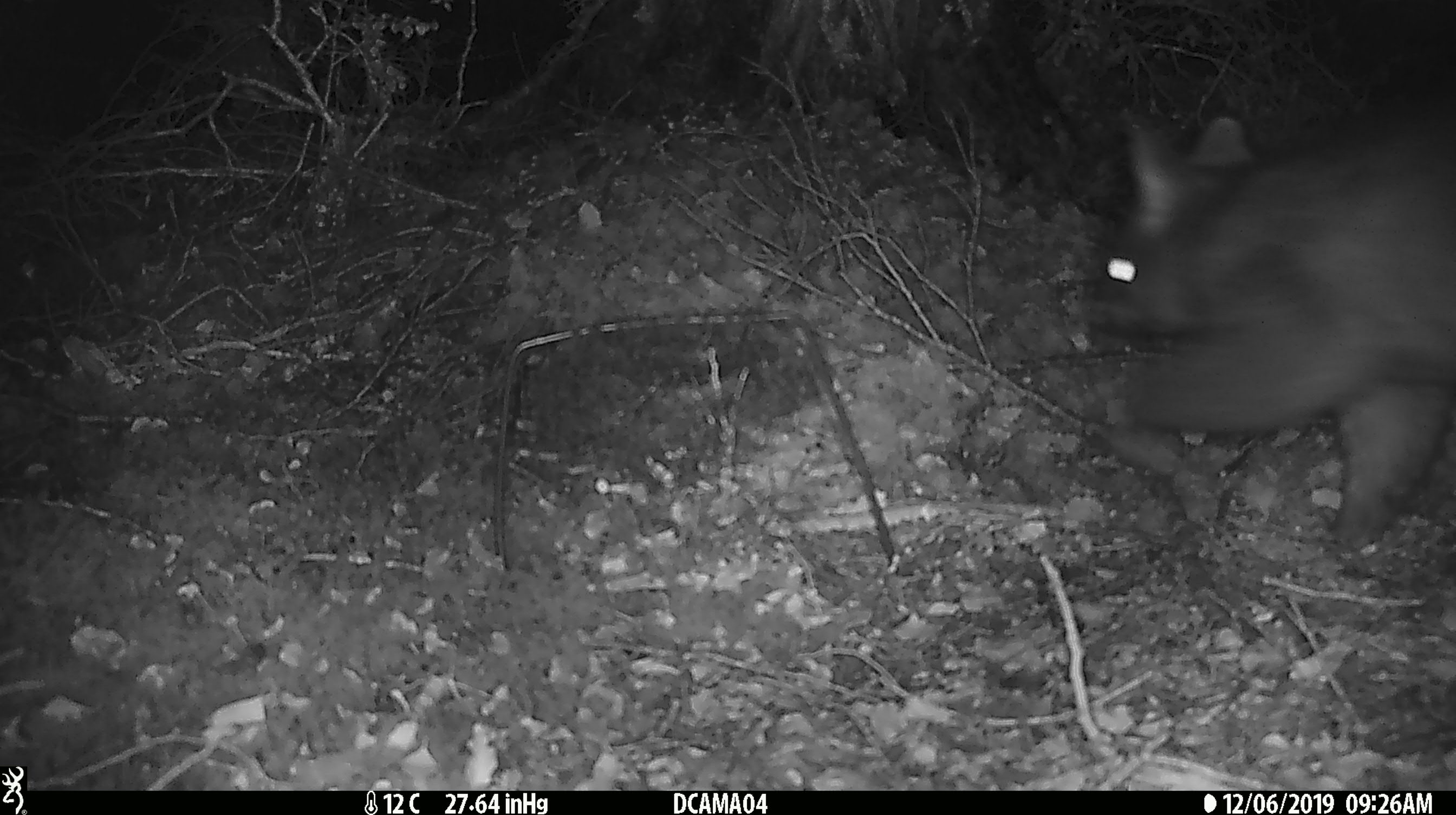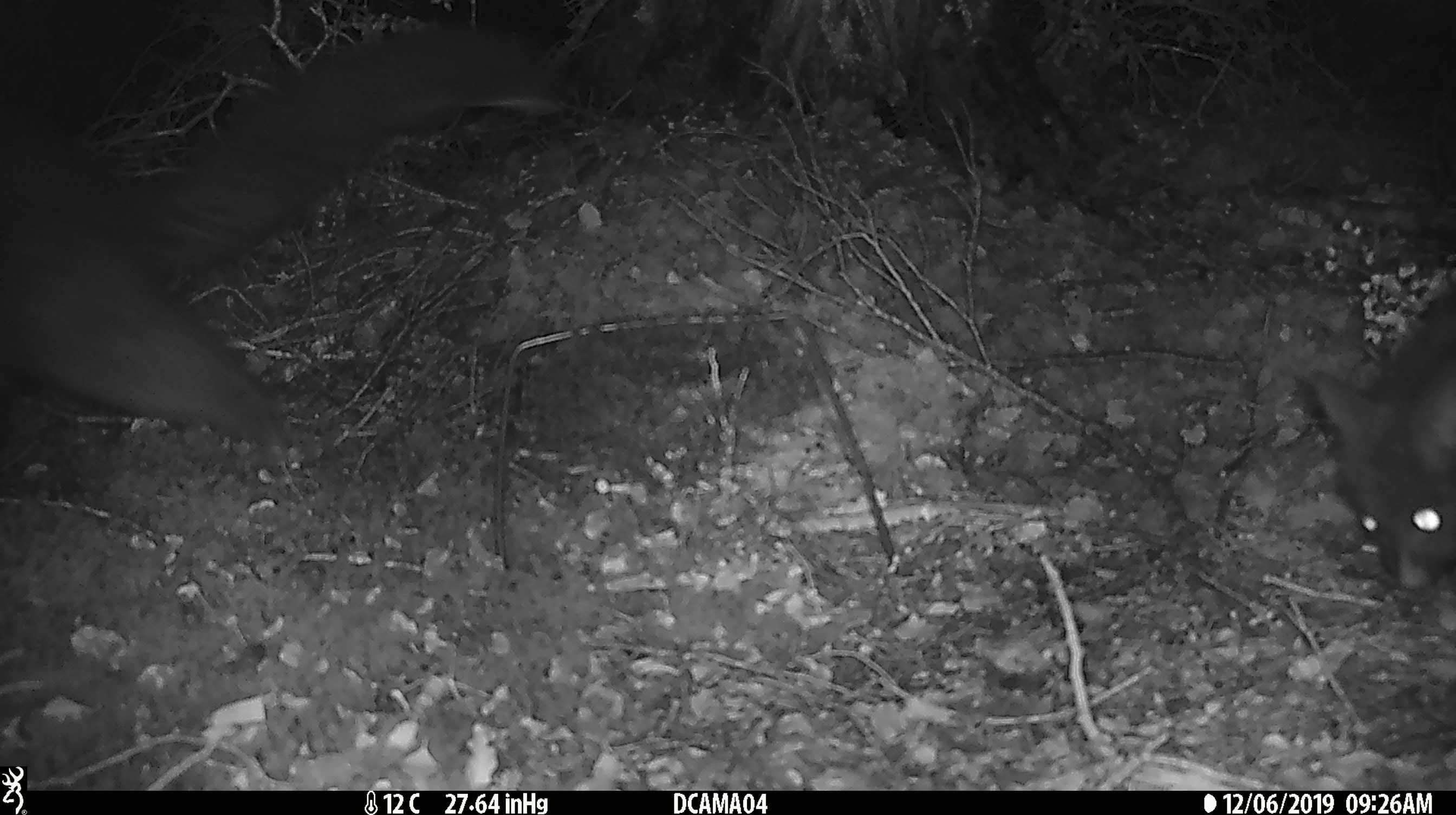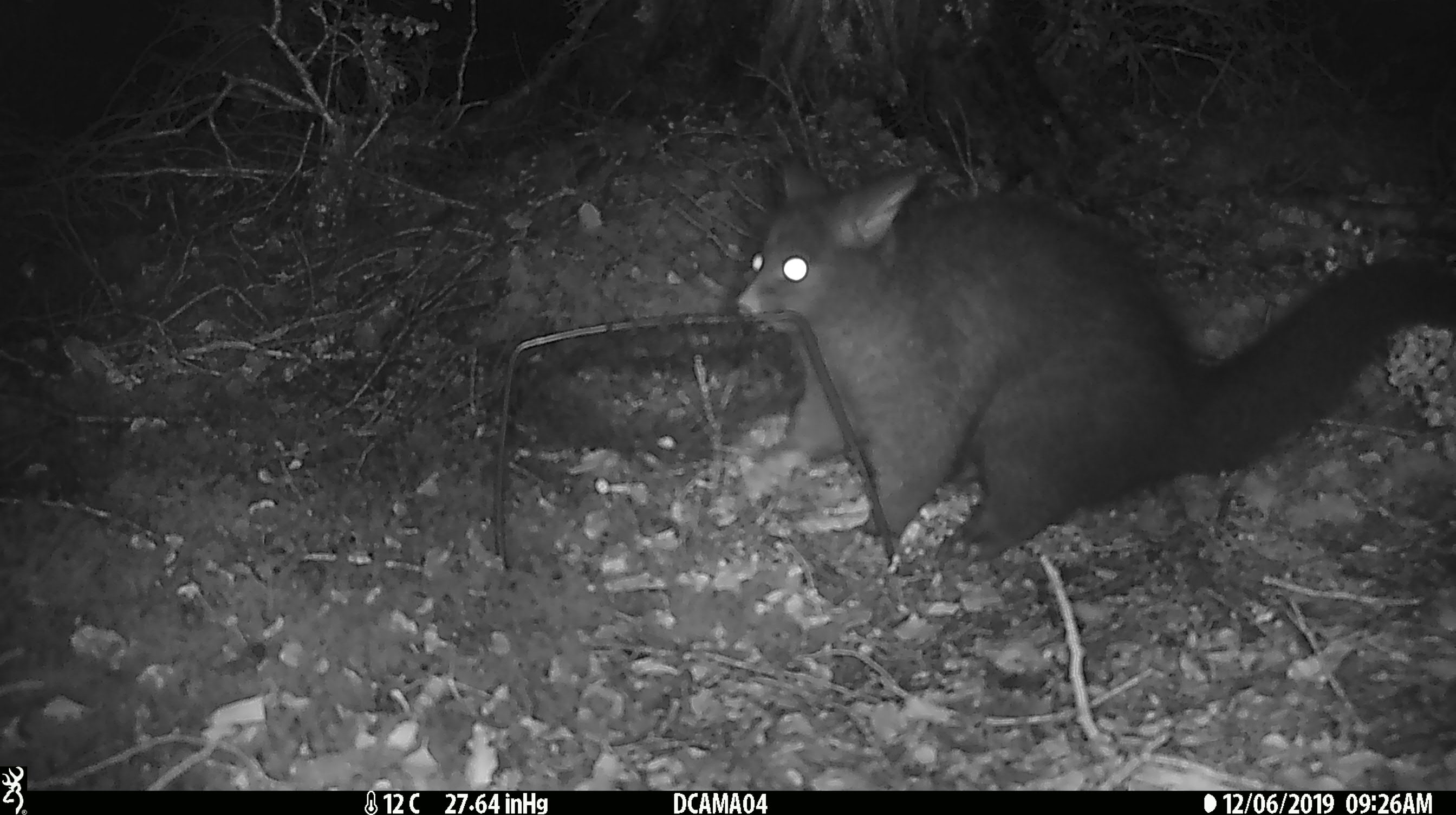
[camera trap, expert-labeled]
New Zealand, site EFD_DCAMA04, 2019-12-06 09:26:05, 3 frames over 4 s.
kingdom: Animalia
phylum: Chordata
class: Mammalia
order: Diprotodontia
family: Phalangeridae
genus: Trichosurus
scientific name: Trichosurus vulpecula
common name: common brushtail possum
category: possum